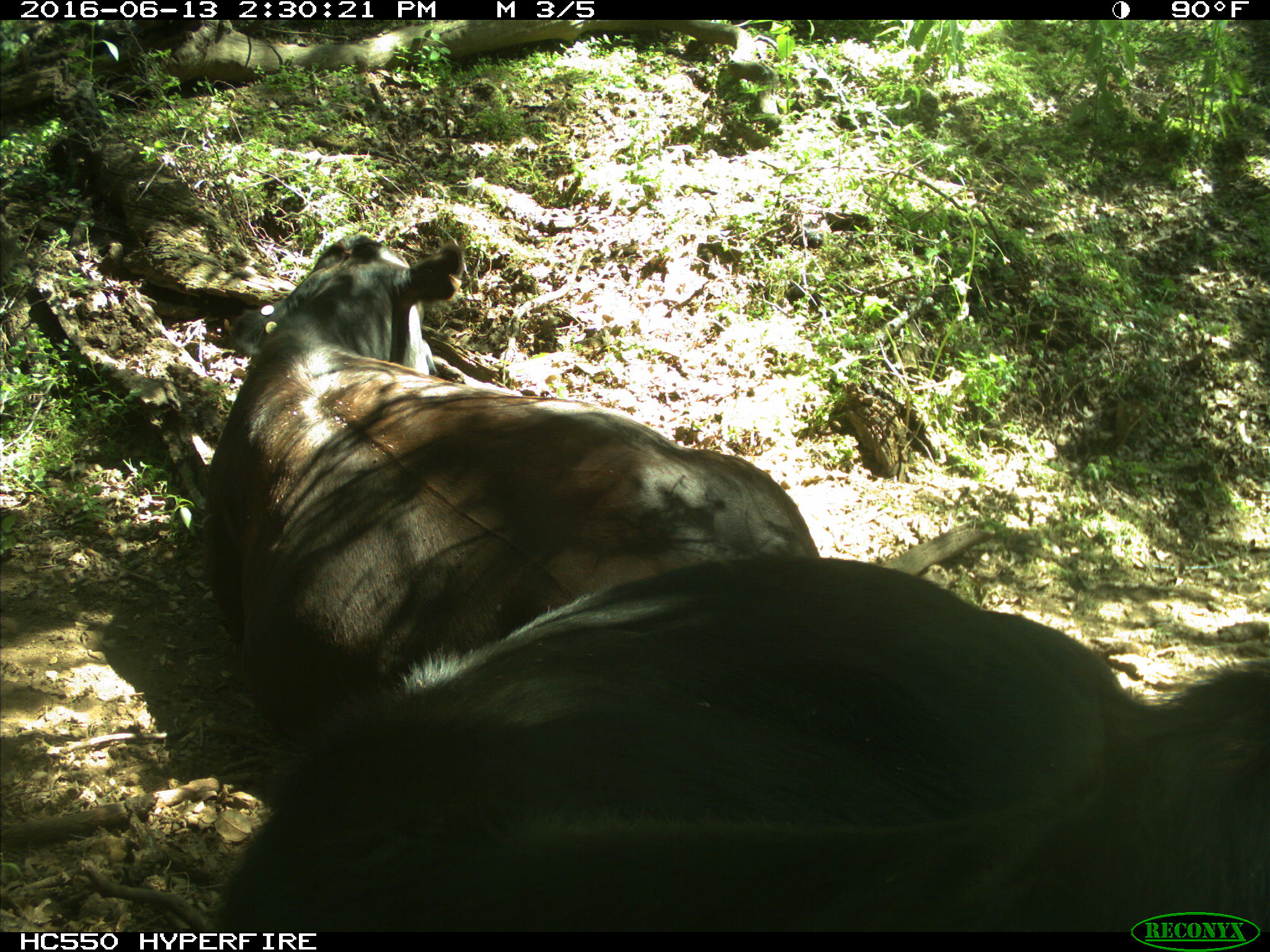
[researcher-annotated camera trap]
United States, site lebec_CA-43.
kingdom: Animalia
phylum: Chordata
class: Mammalia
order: Artiodactyla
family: Bovidae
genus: Bos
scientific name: Bos taurus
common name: domestic cow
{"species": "Bos taurus (domestic cow)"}